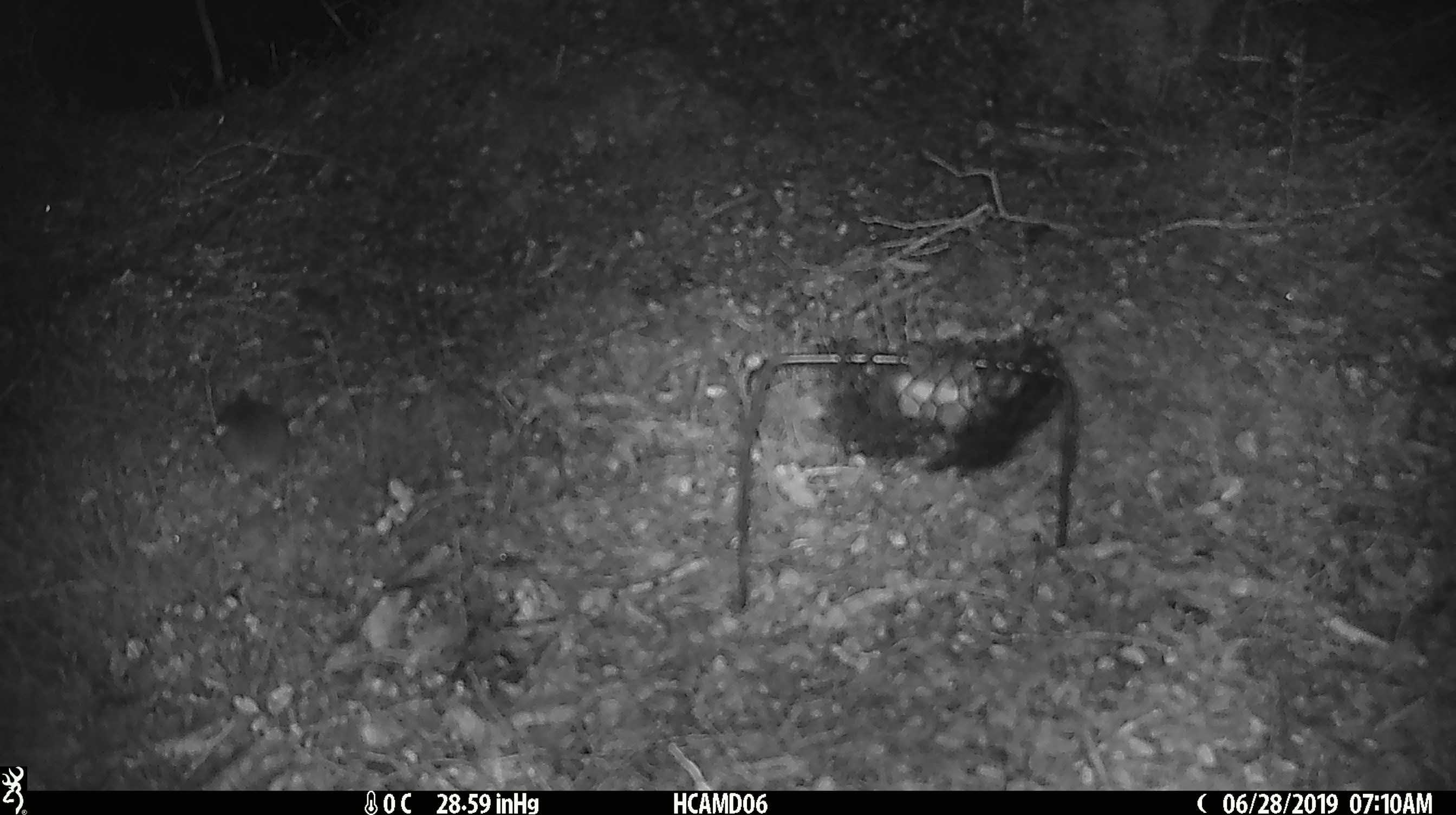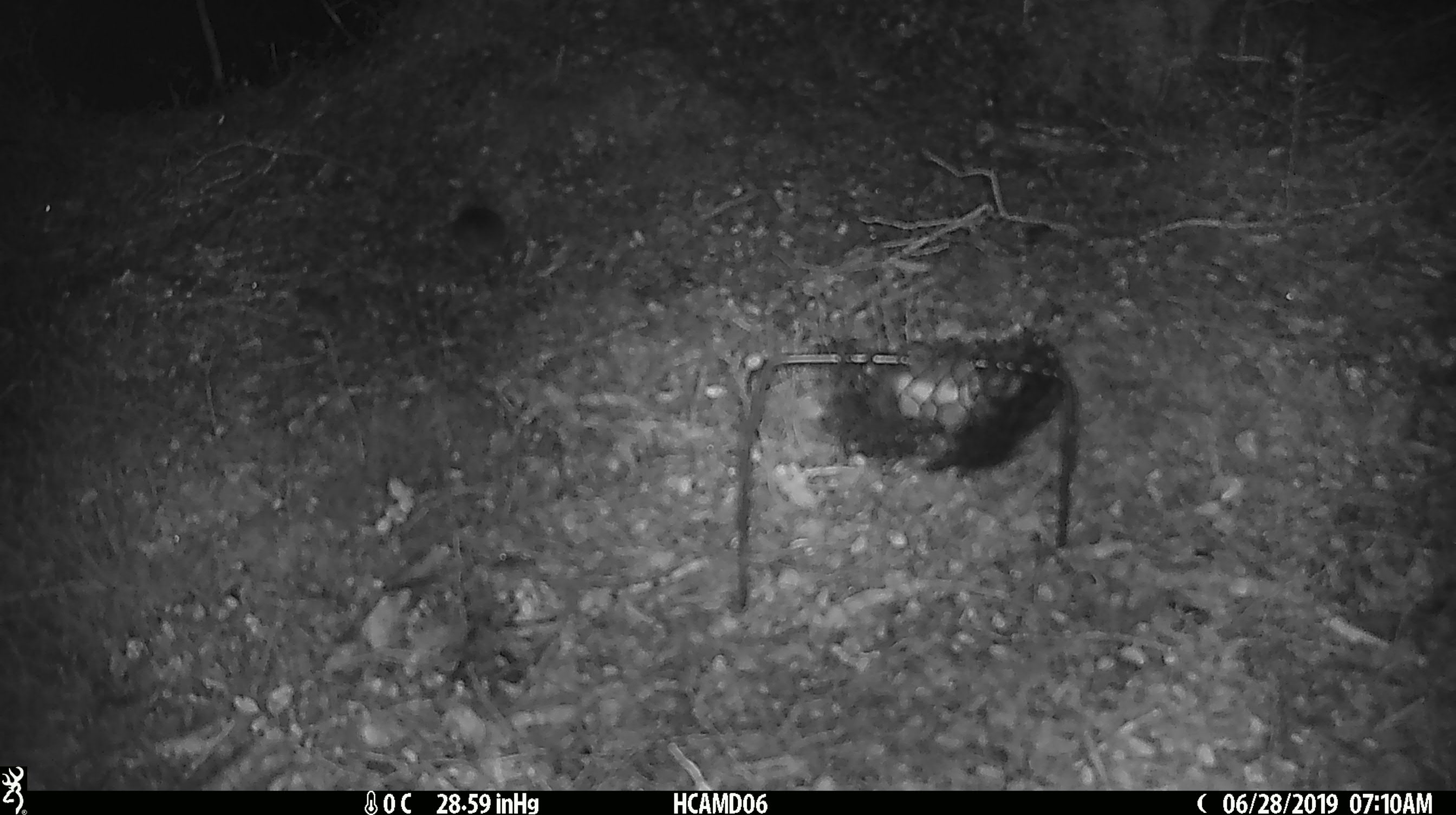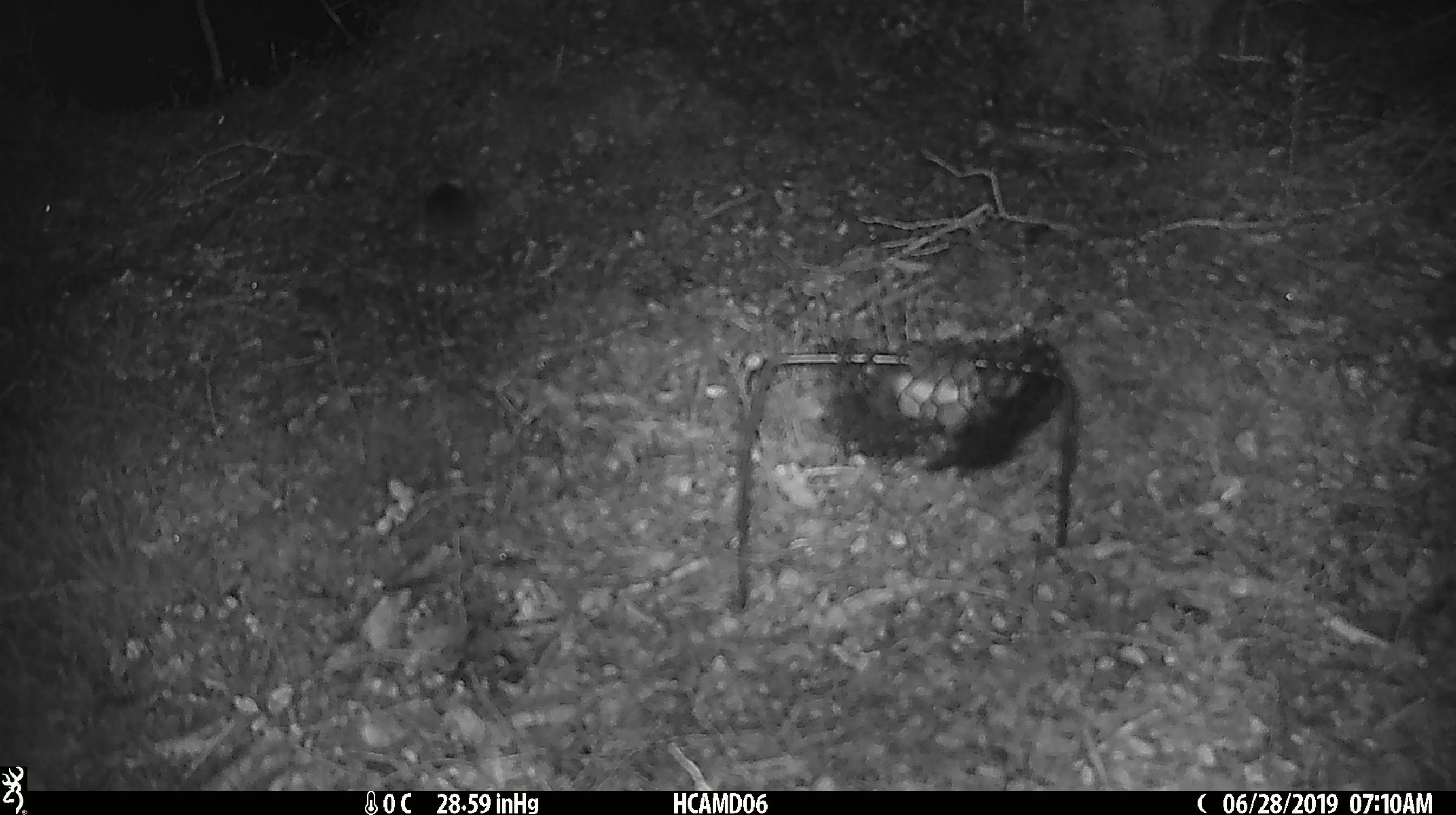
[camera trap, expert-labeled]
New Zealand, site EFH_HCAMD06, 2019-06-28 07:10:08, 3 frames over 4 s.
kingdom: Animalia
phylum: Chordata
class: Mammalia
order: Rodentia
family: Muridae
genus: Mus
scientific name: Mus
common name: mouse